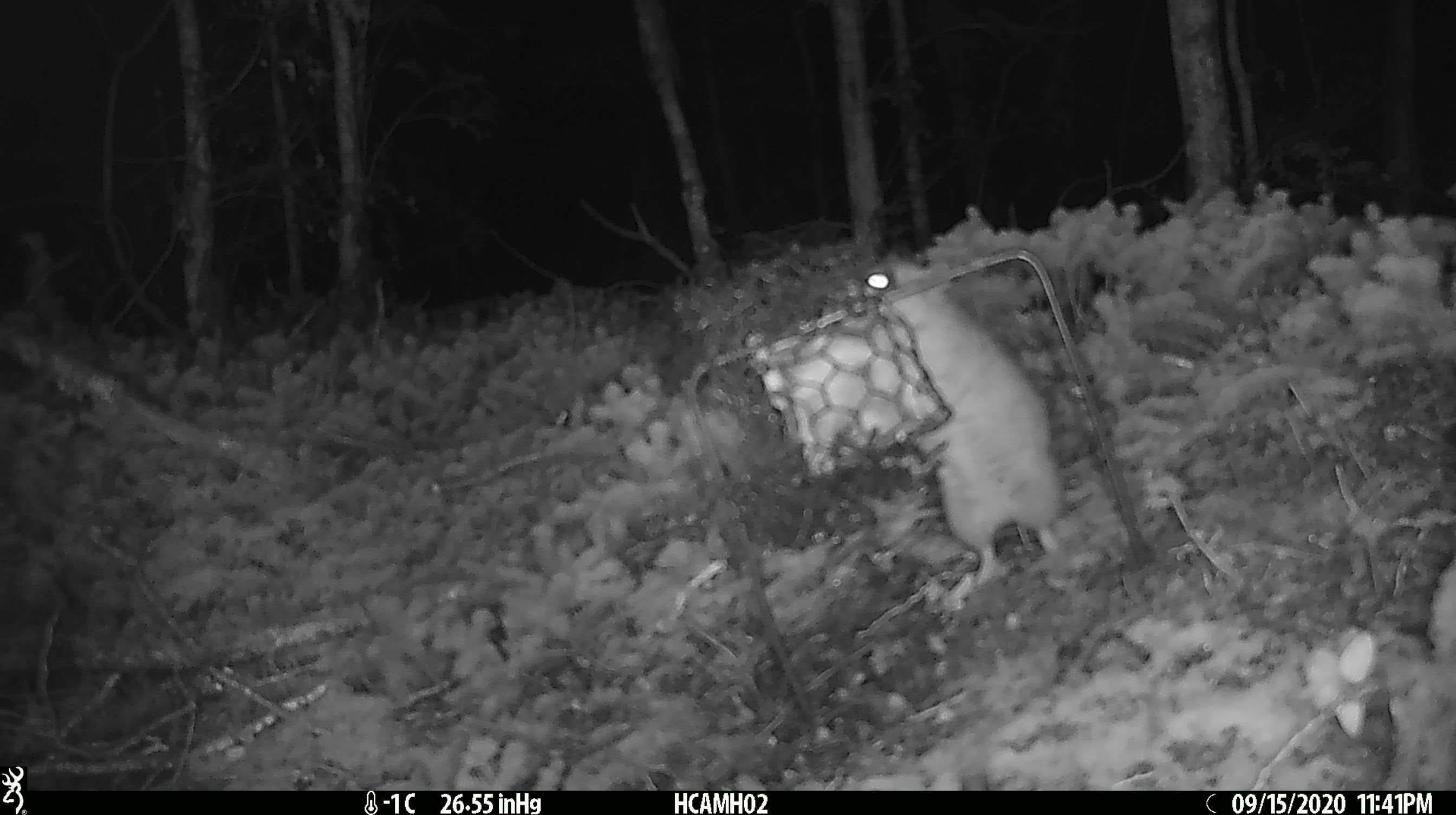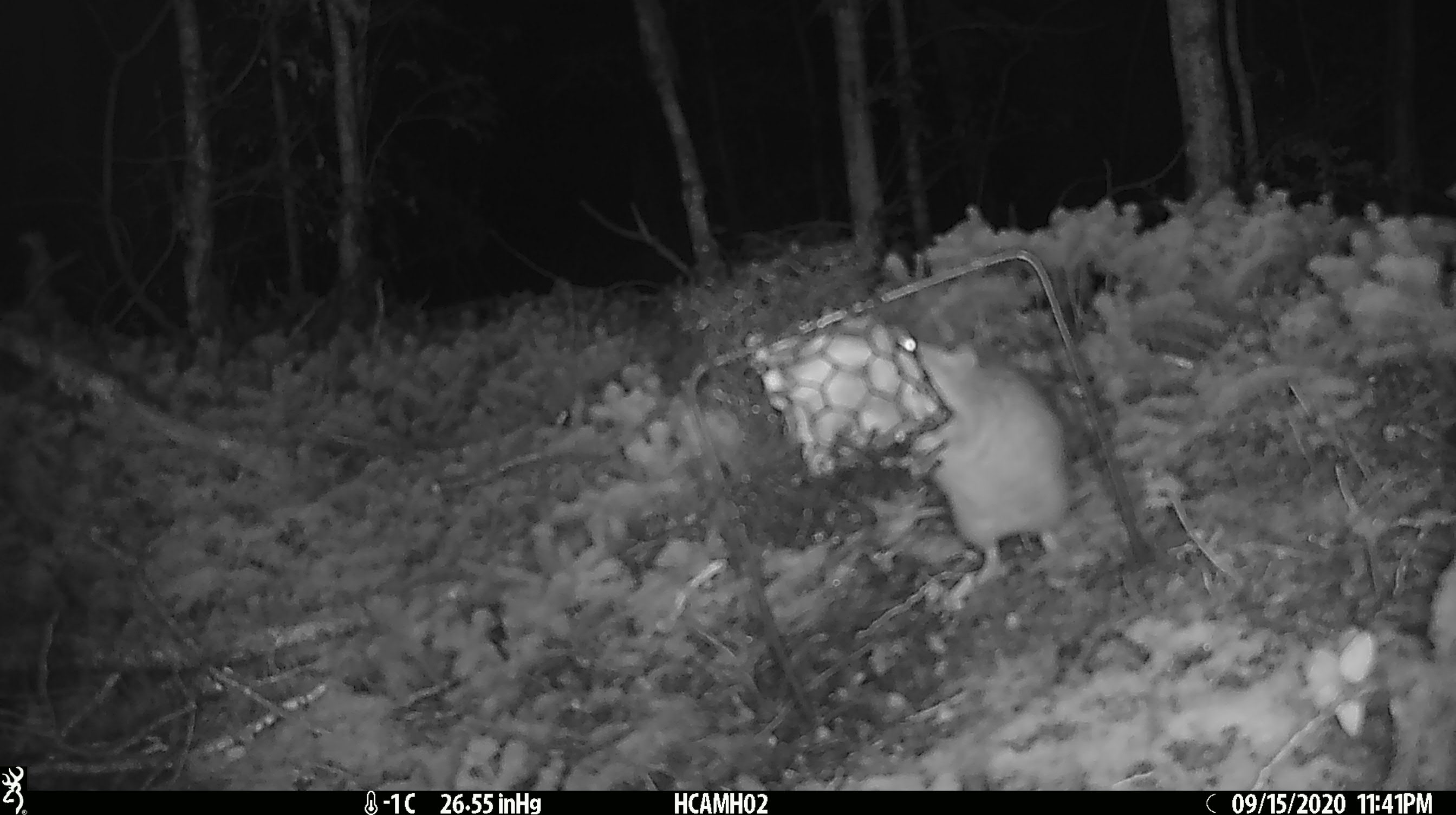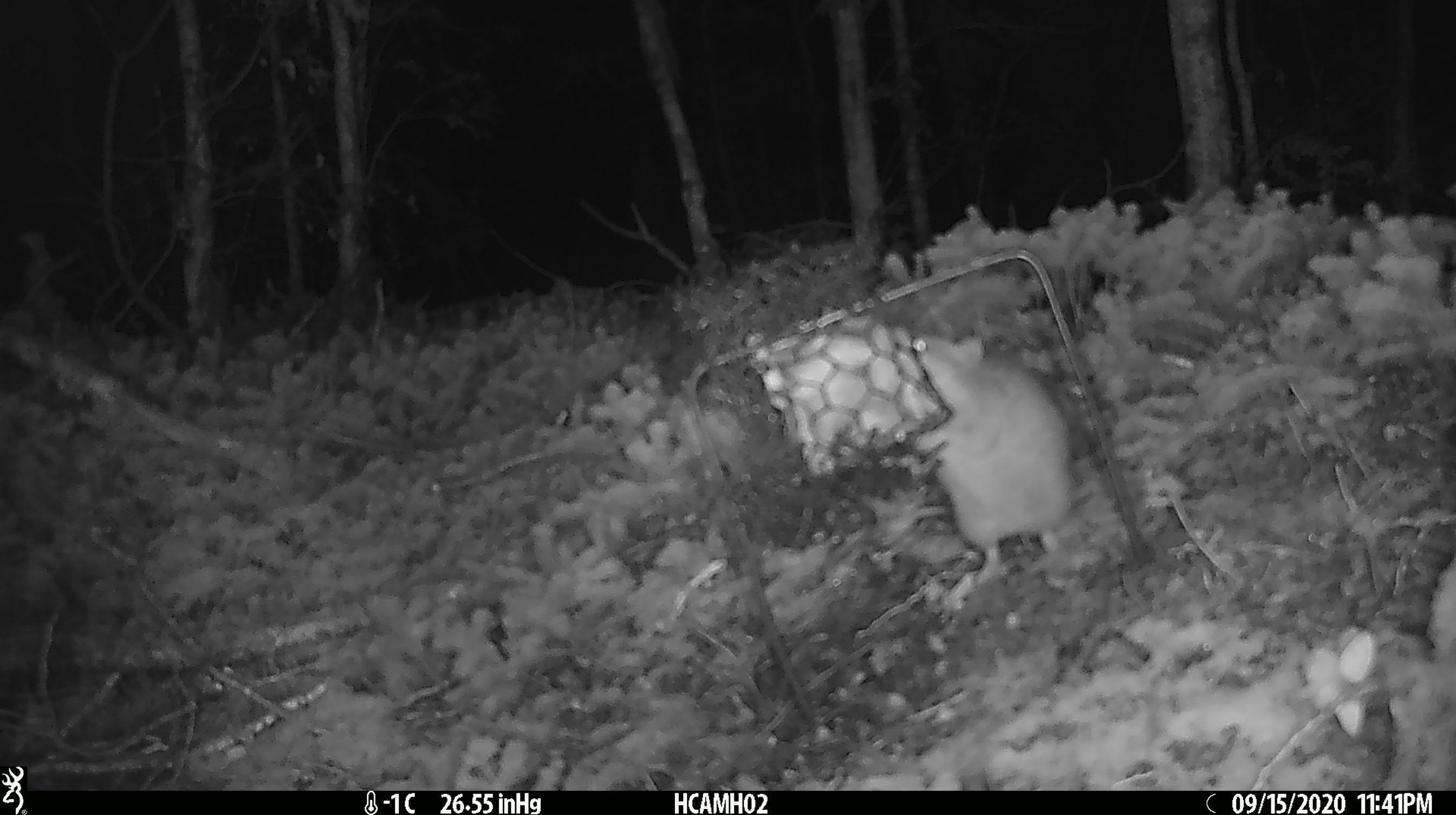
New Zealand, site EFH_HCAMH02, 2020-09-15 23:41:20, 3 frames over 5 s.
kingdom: Animalia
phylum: Chordata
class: Mammalia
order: Rodentia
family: Muridae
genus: Rattus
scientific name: Rattus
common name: rat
Rat (Rattus).